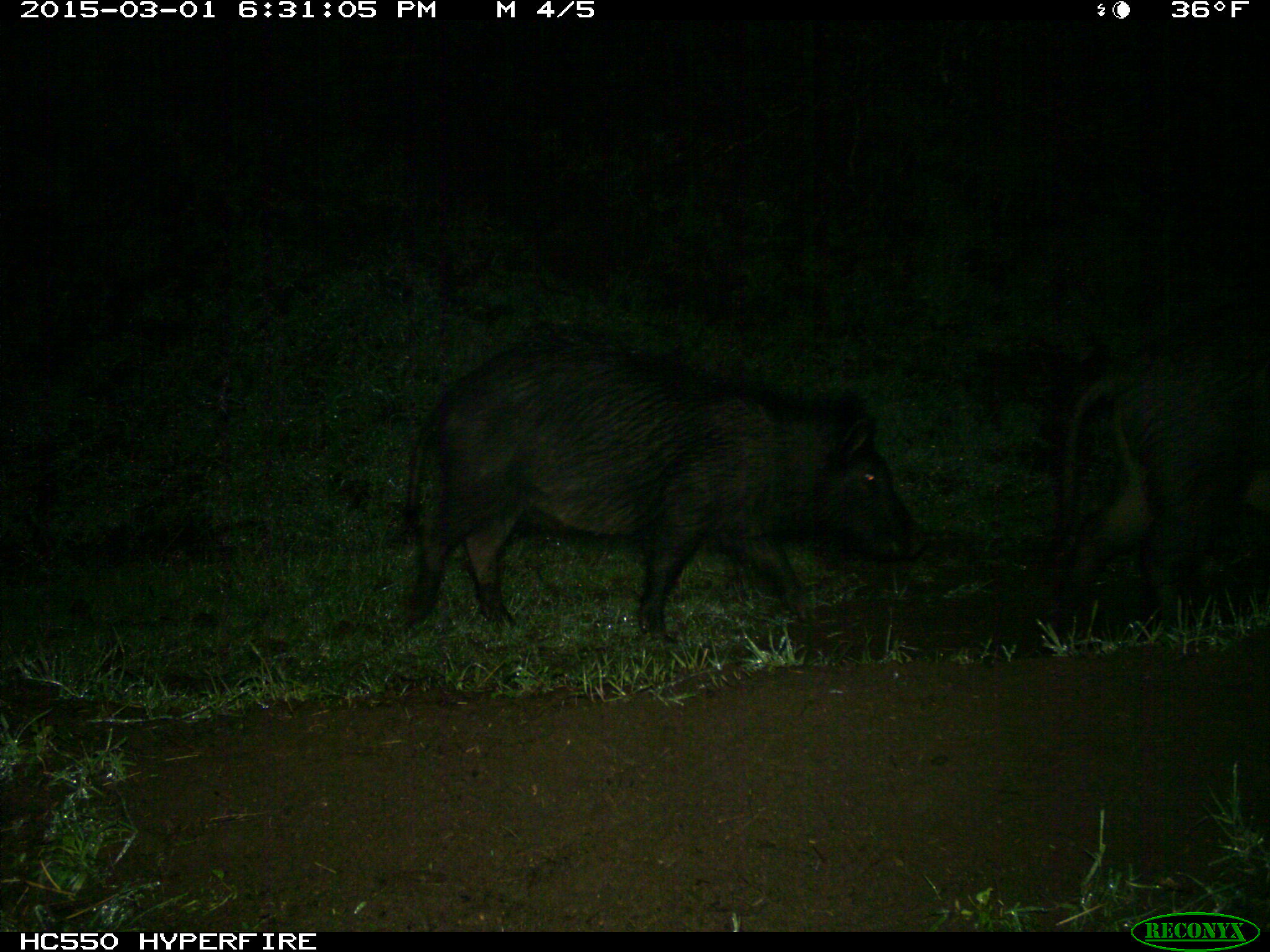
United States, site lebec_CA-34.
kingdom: Animalia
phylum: Chordata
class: Mammalia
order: Artiodactyla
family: Suidae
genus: Sus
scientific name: Sus scrofa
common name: wild boar